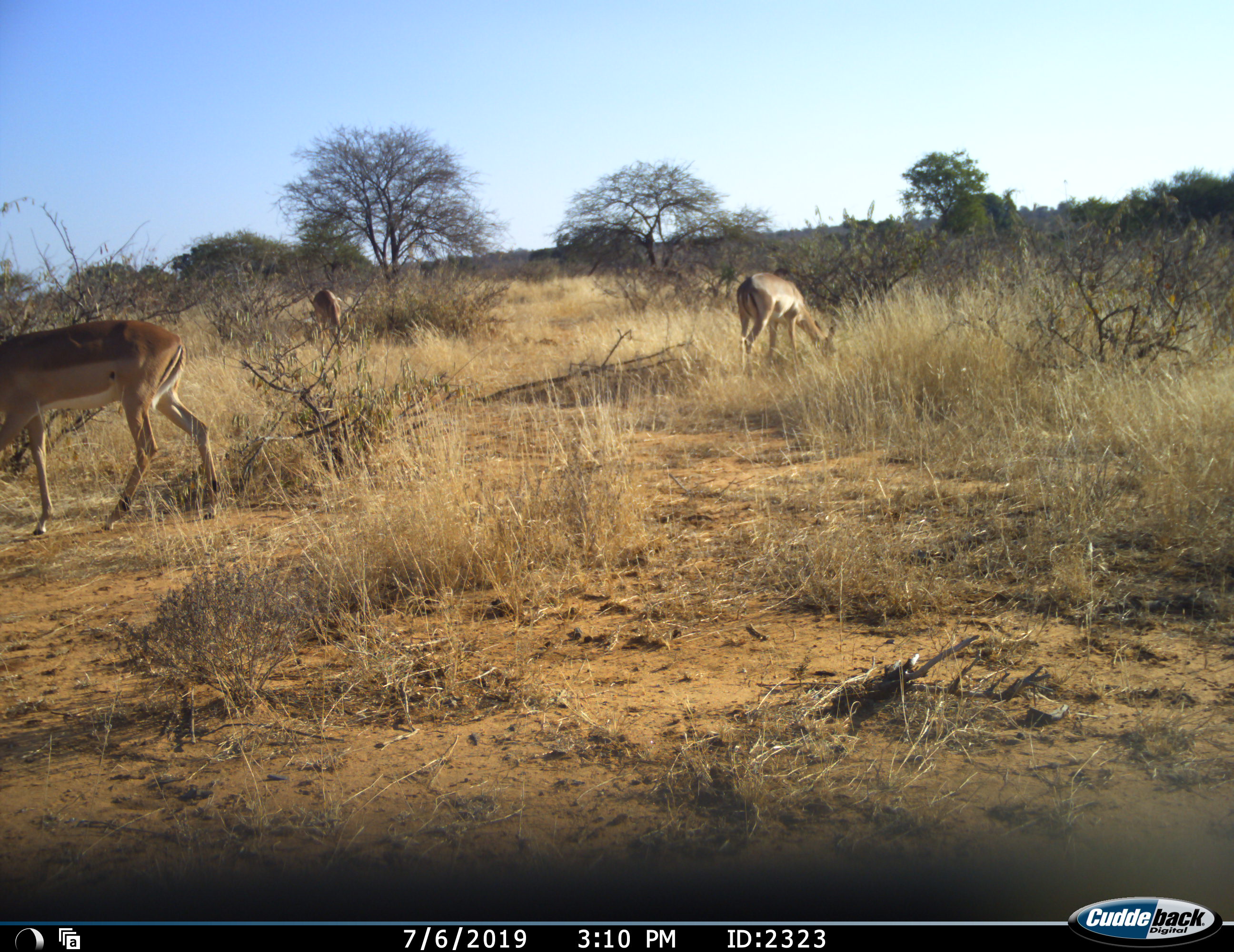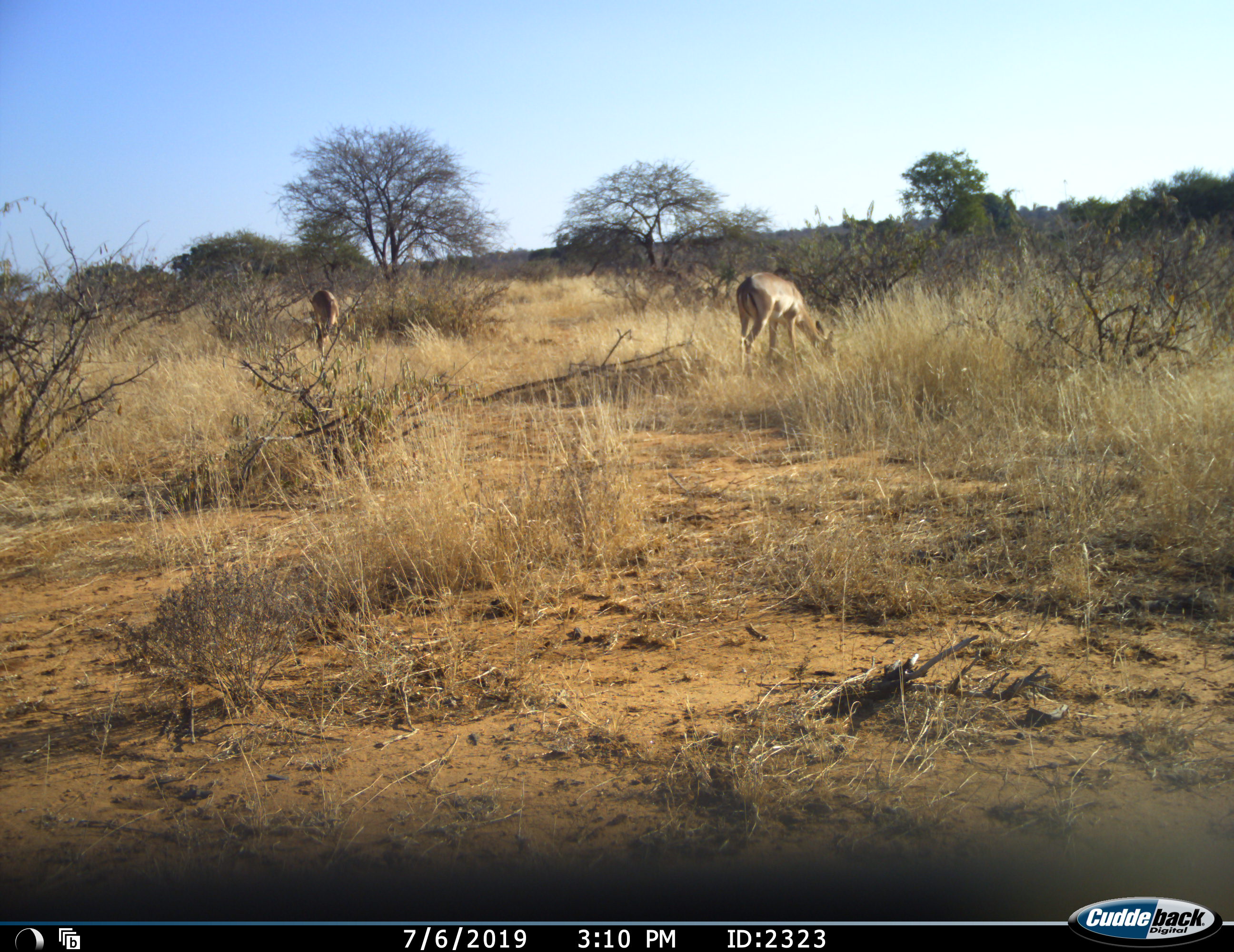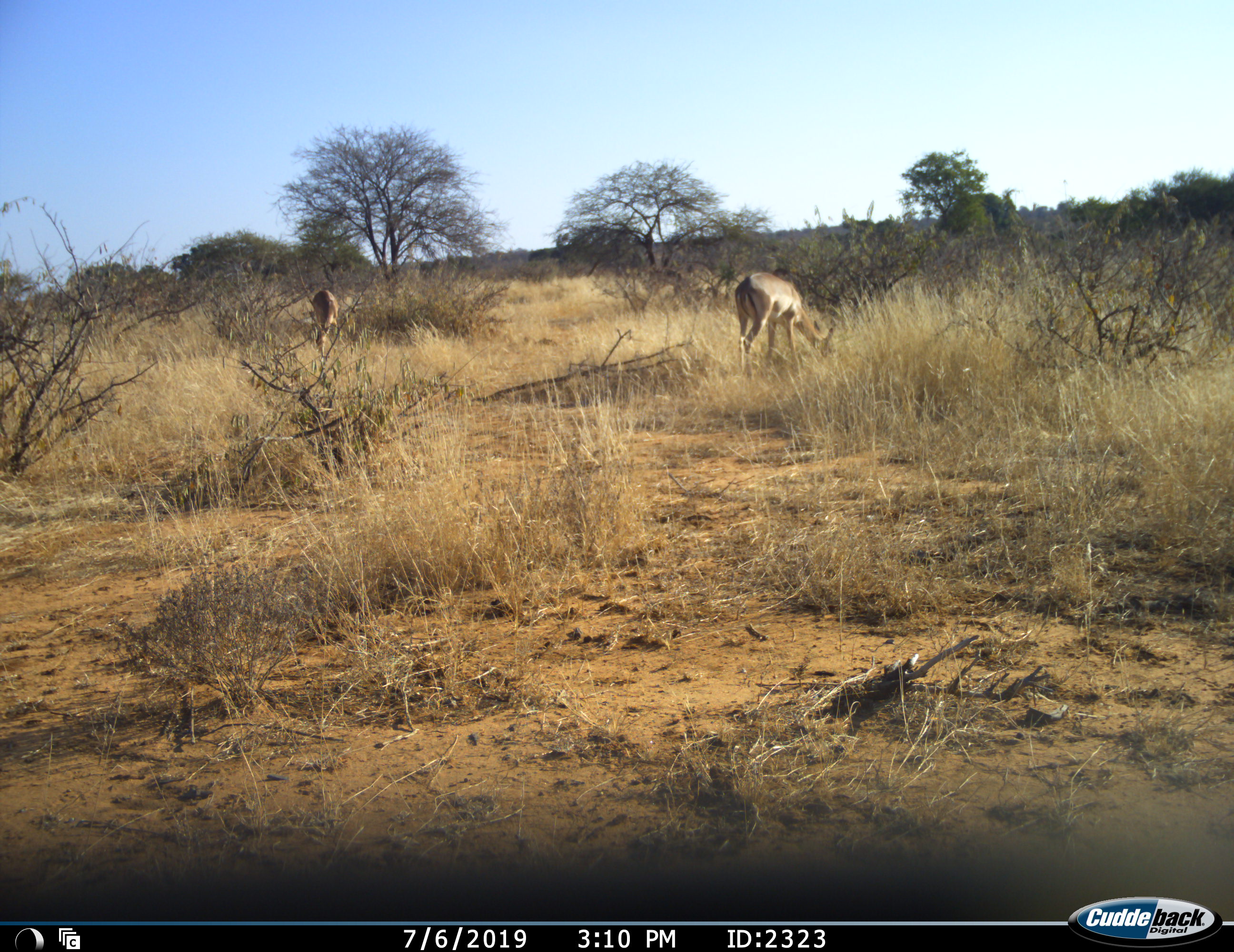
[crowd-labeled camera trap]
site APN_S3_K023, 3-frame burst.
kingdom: Animalia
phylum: Chordata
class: Mammalia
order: Artiodactyla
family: Bovidae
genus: Aepyceros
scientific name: Aepyceros melampus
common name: impala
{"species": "impala (Aepyceros melampus)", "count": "3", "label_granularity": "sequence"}